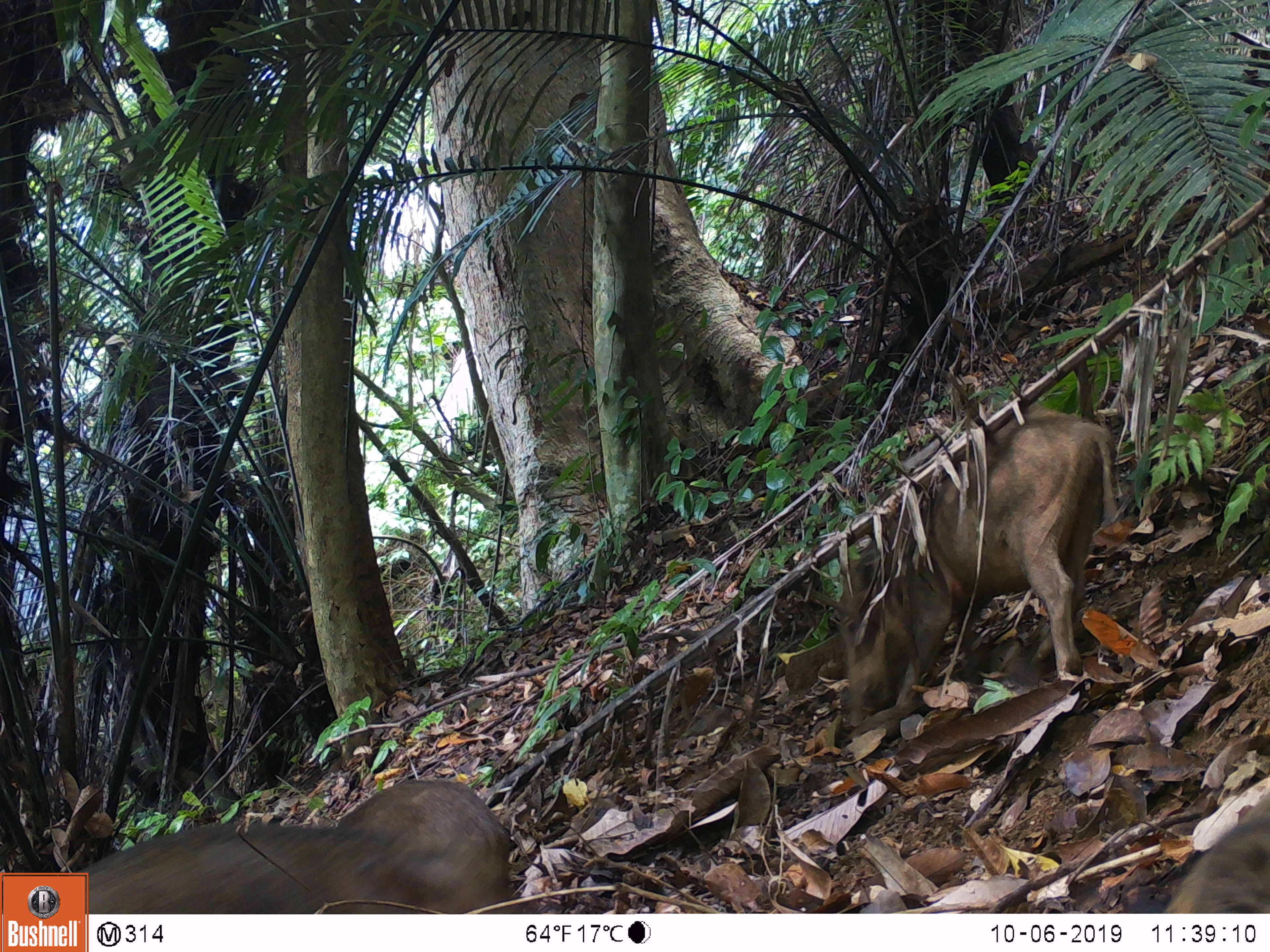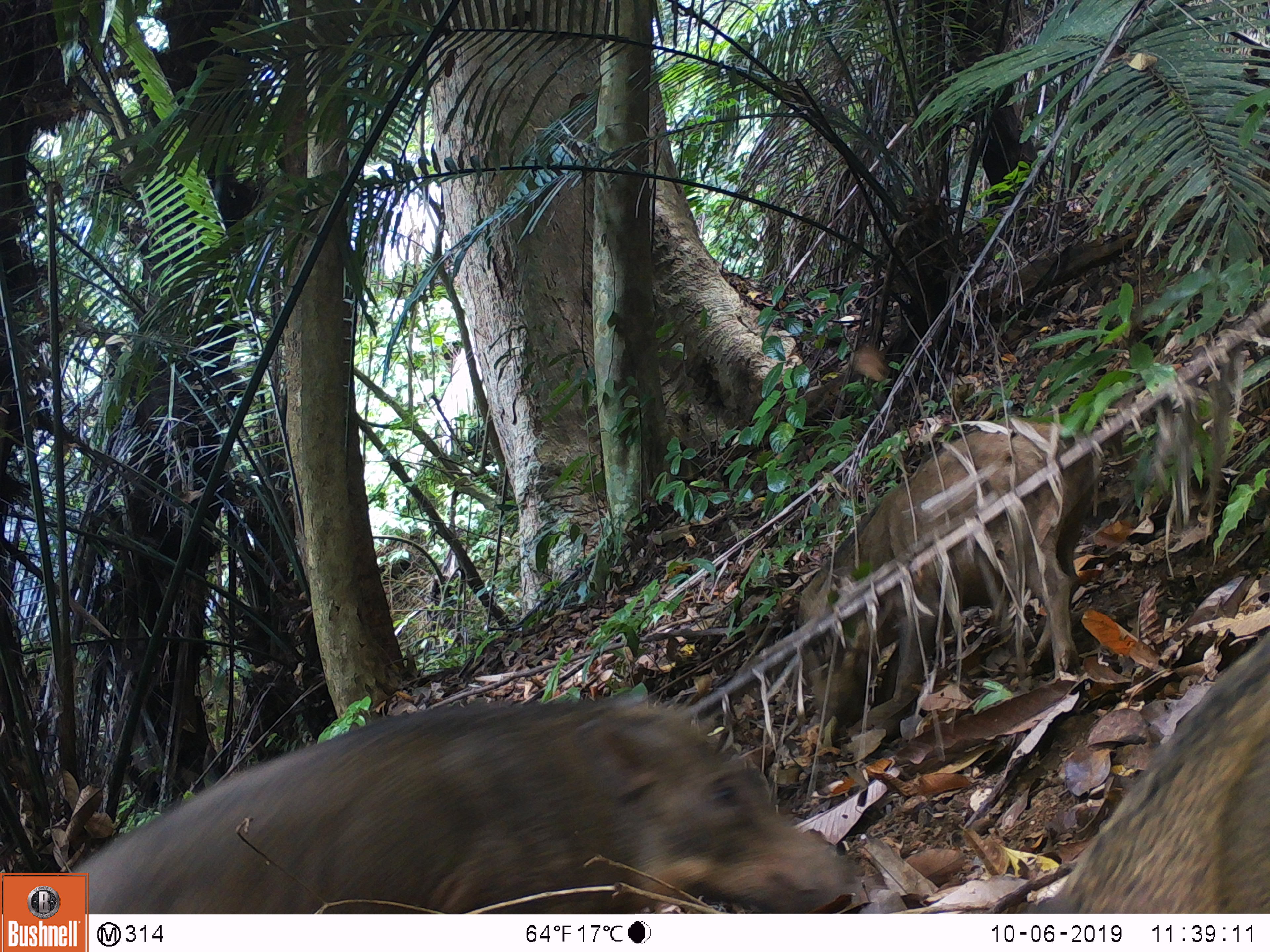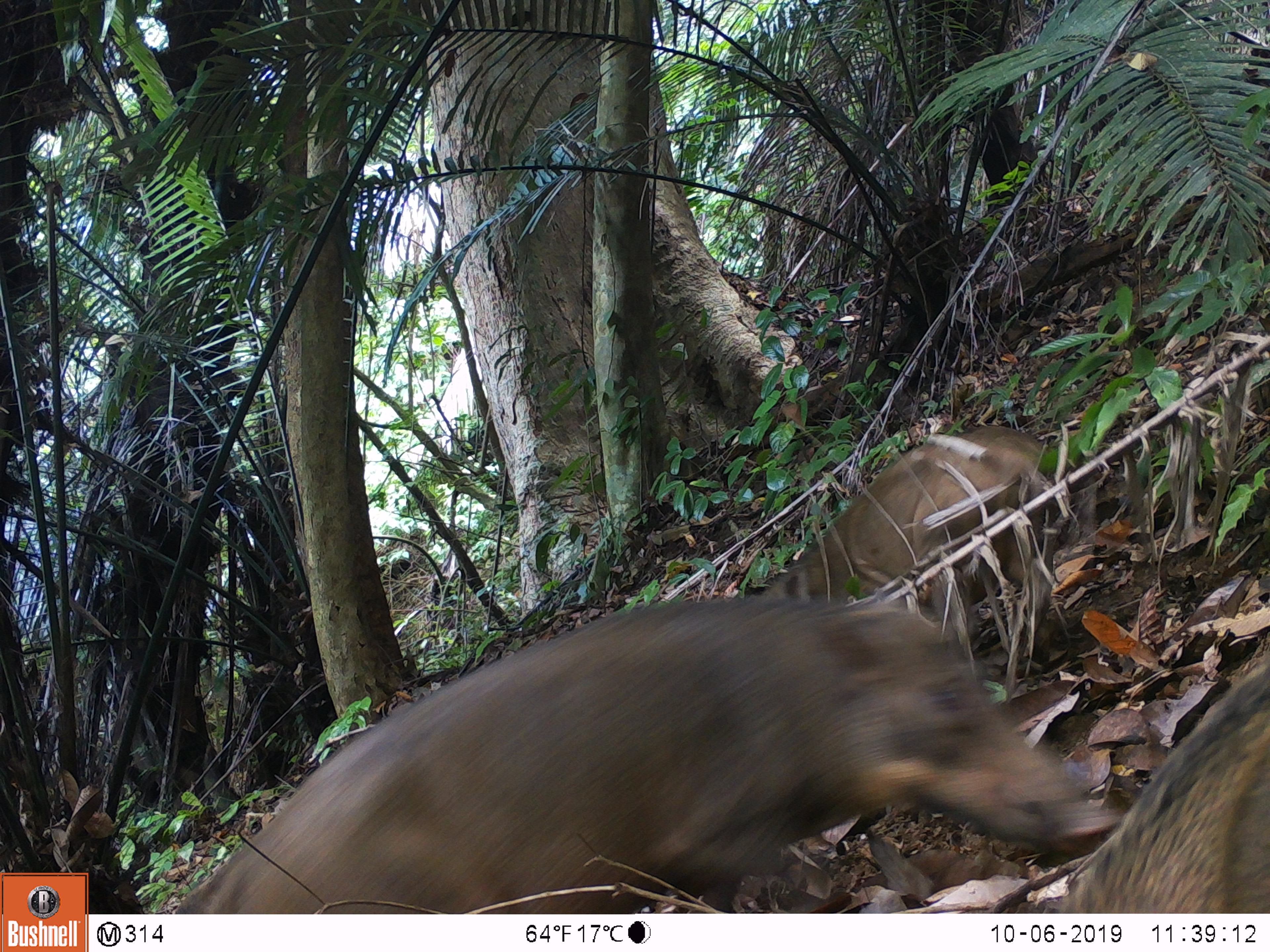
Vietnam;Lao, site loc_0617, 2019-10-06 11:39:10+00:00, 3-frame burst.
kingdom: Animalia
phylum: Chordata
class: Mammalia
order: Artiodactyla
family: Suidae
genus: Sus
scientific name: Sus scrofa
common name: eurasian wild pig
Eurasian wild pig (Sus scrofa). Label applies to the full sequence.